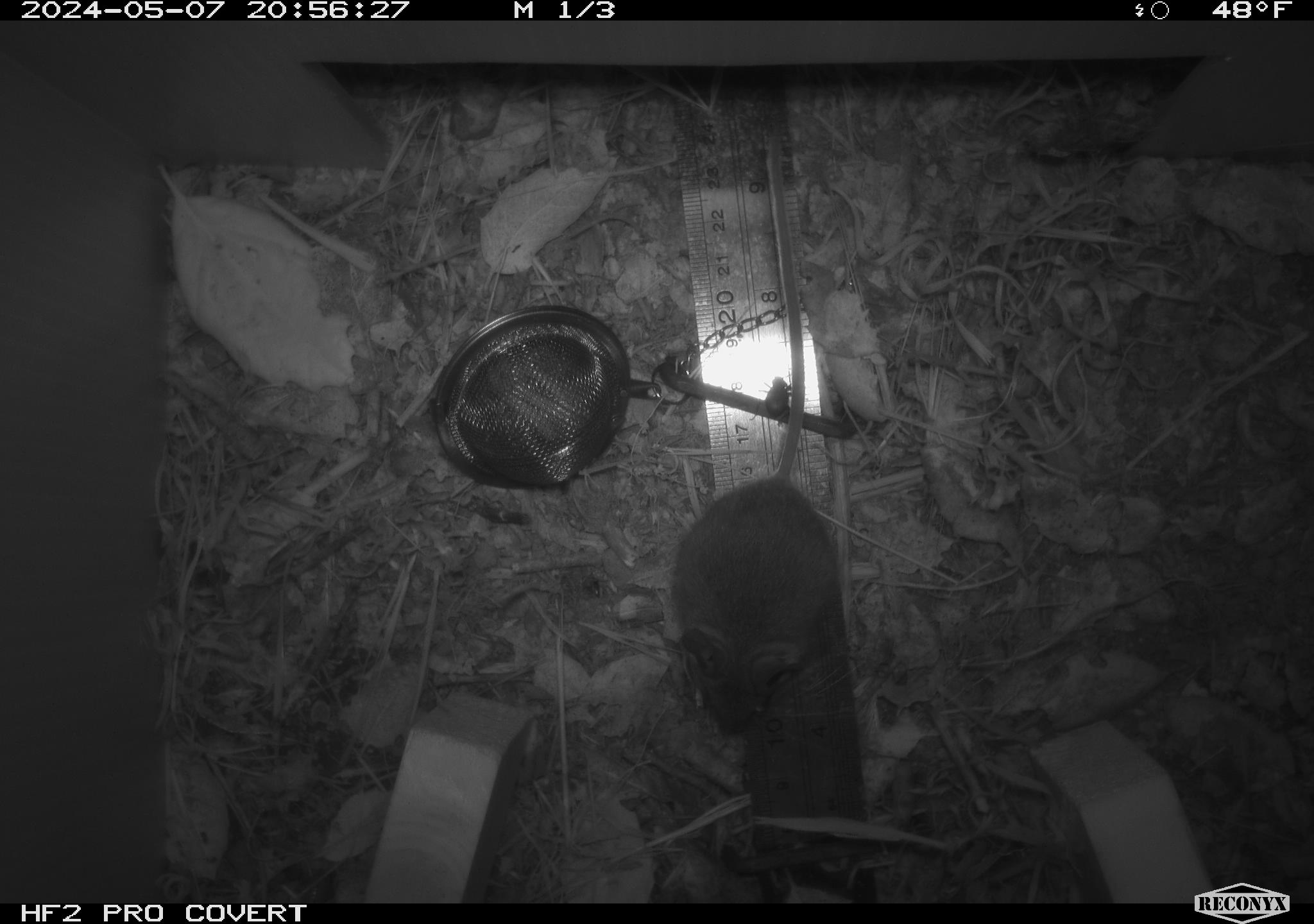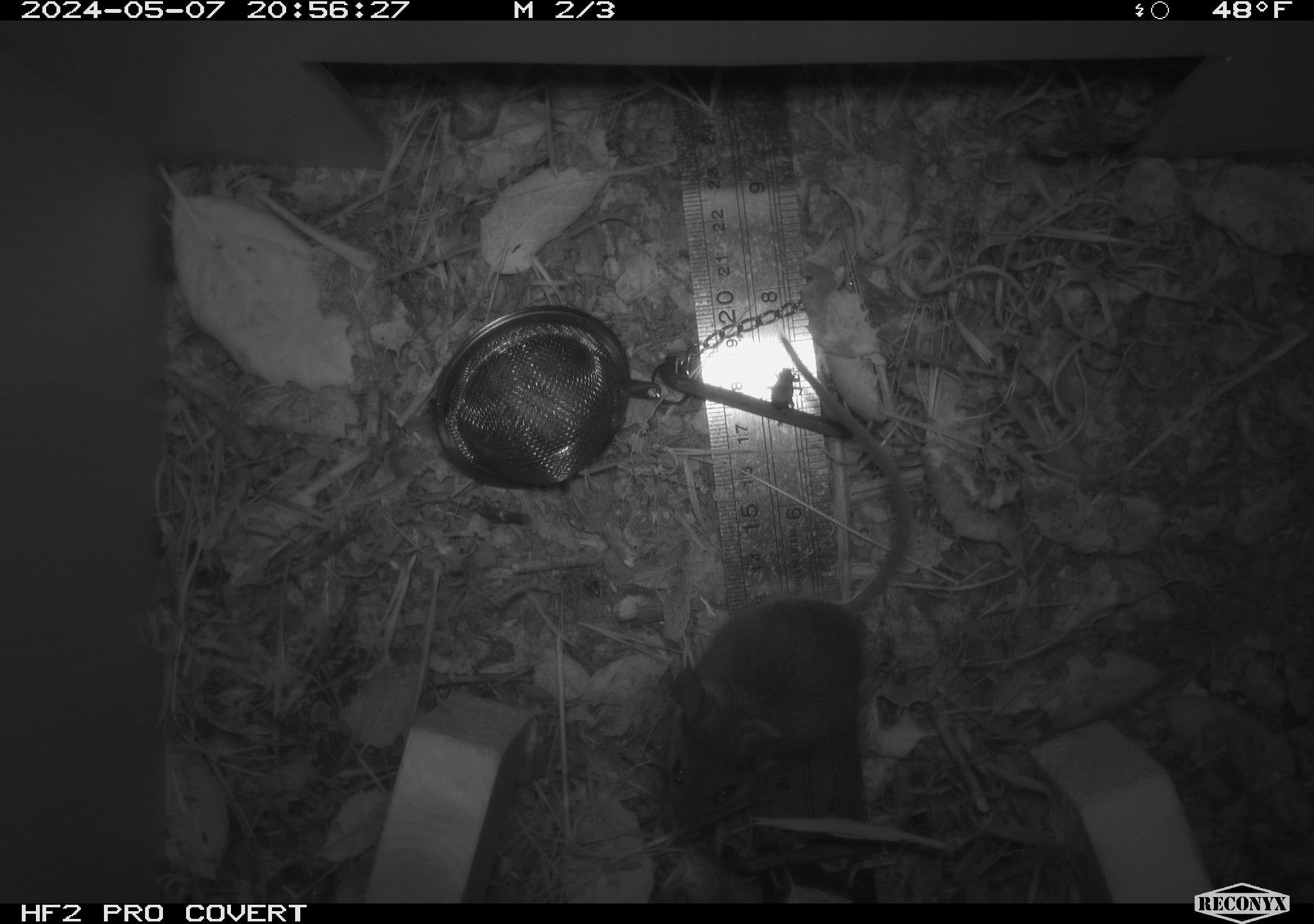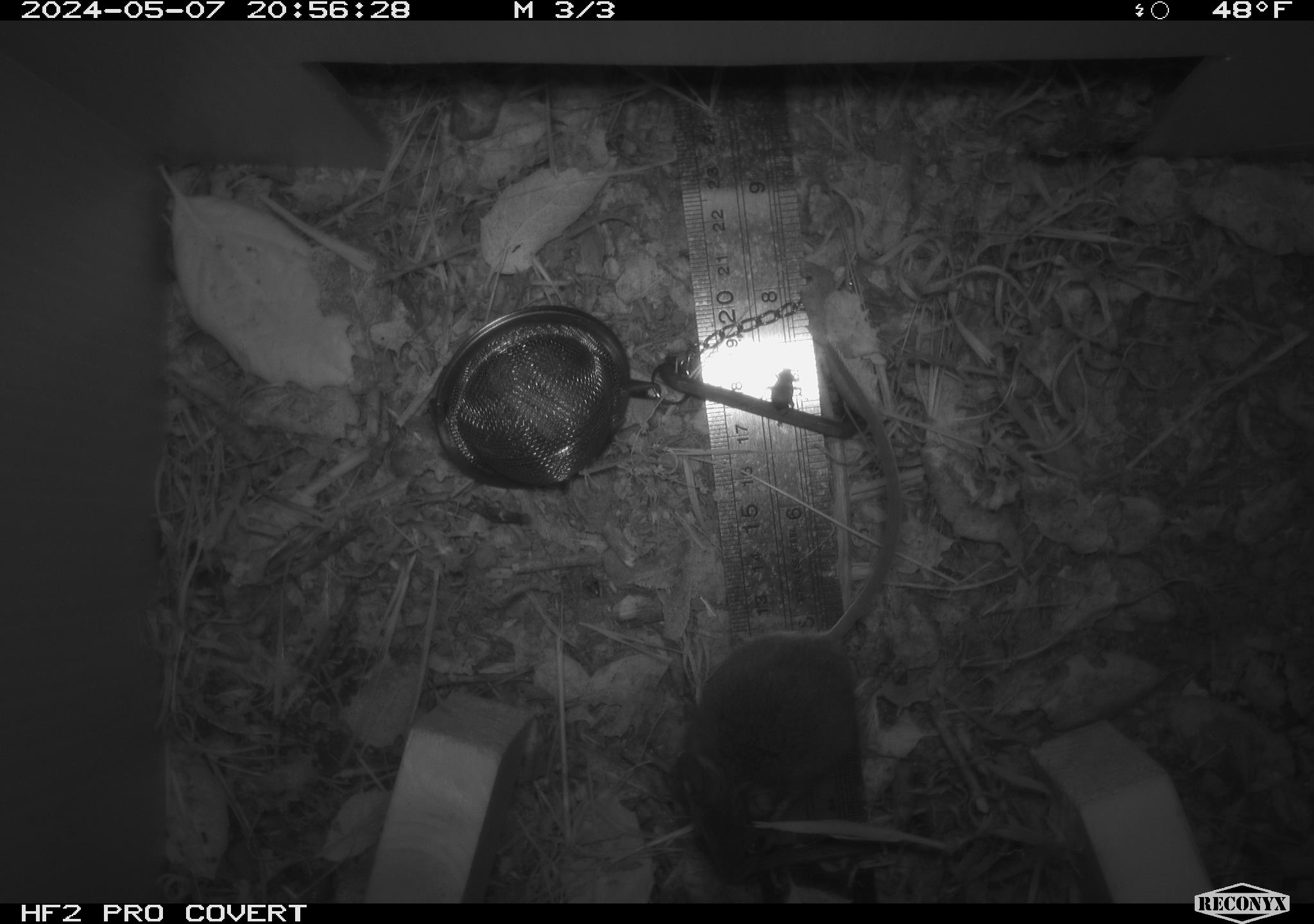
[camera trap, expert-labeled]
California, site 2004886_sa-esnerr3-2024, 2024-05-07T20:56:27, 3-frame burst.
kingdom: Animalia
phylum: Chordata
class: Mammalia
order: Rodentia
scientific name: Rodentia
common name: rodent